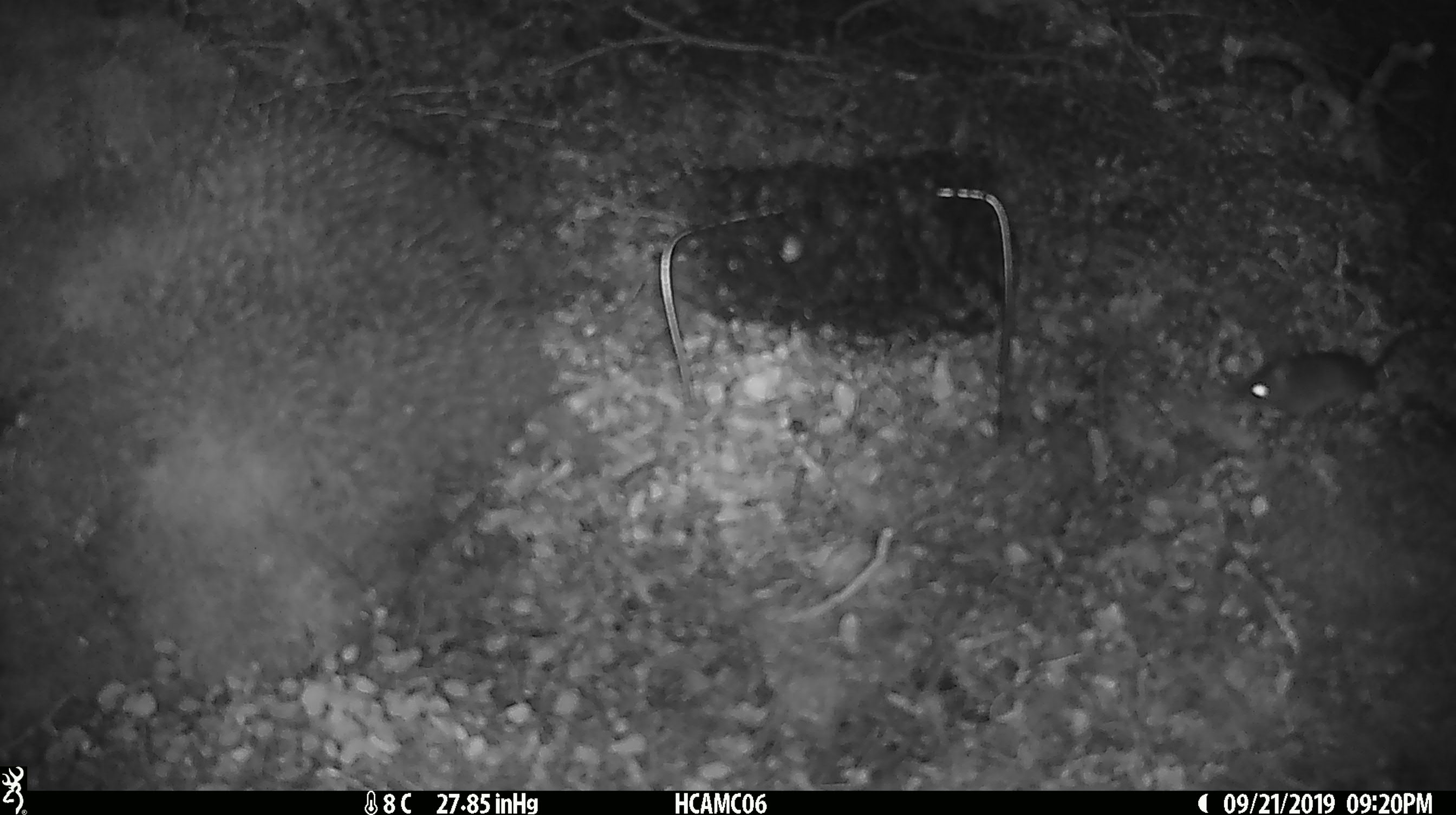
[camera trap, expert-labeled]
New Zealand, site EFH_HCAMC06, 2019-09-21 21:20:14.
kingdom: Animalia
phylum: Chordata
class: Mammalia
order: Rodentia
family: Muridae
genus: Mus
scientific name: Mus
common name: mouse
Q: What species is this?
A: Mouse (Mus).